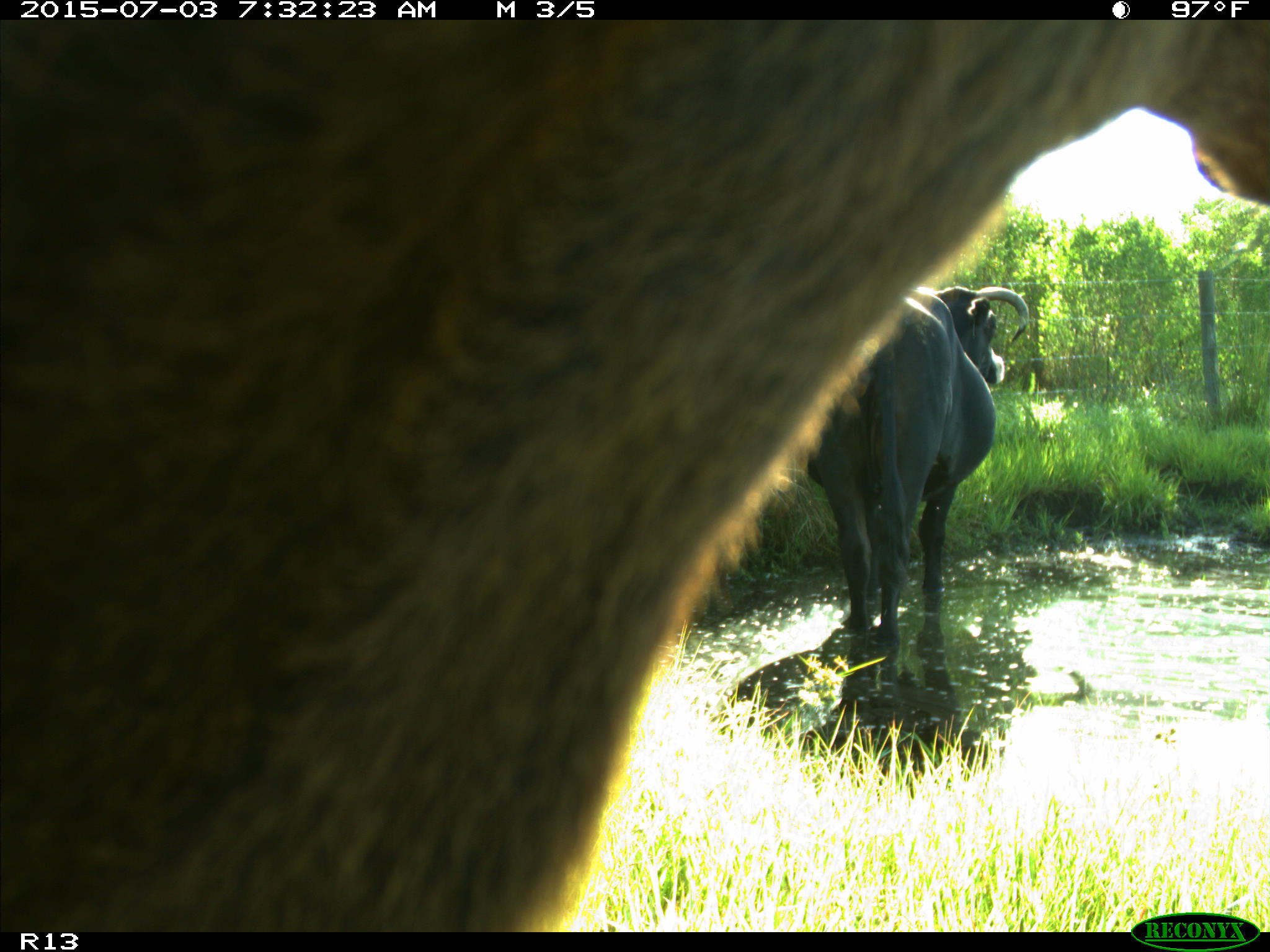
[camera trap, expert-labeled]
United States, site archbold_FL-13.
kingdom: Animalia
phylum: Chordata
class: Mammalia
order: Artiodactyla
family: Bovidae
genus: Bos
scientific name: Bos taurus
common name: domestic cow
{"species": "Bos taurus (domestic cow)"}